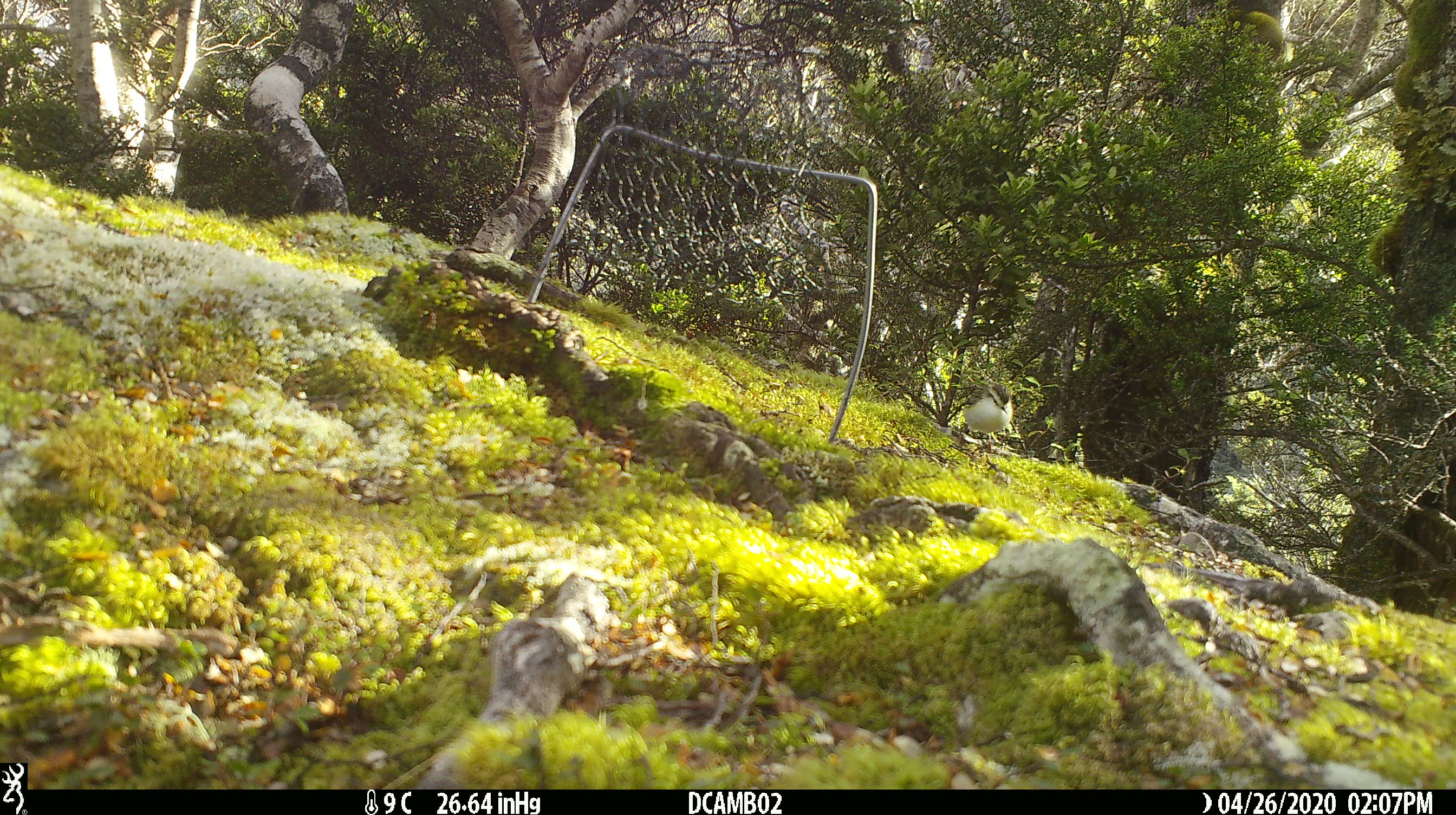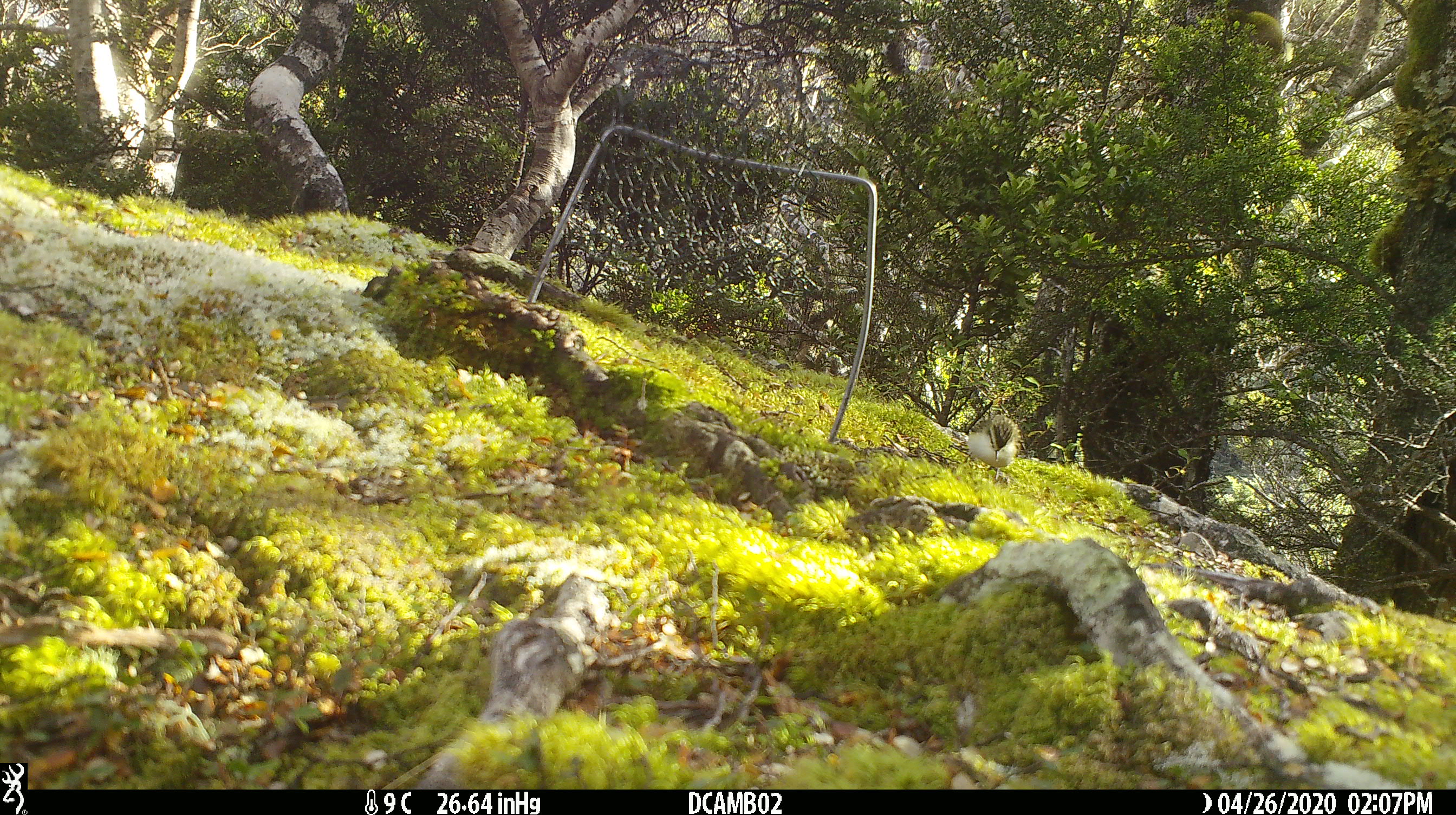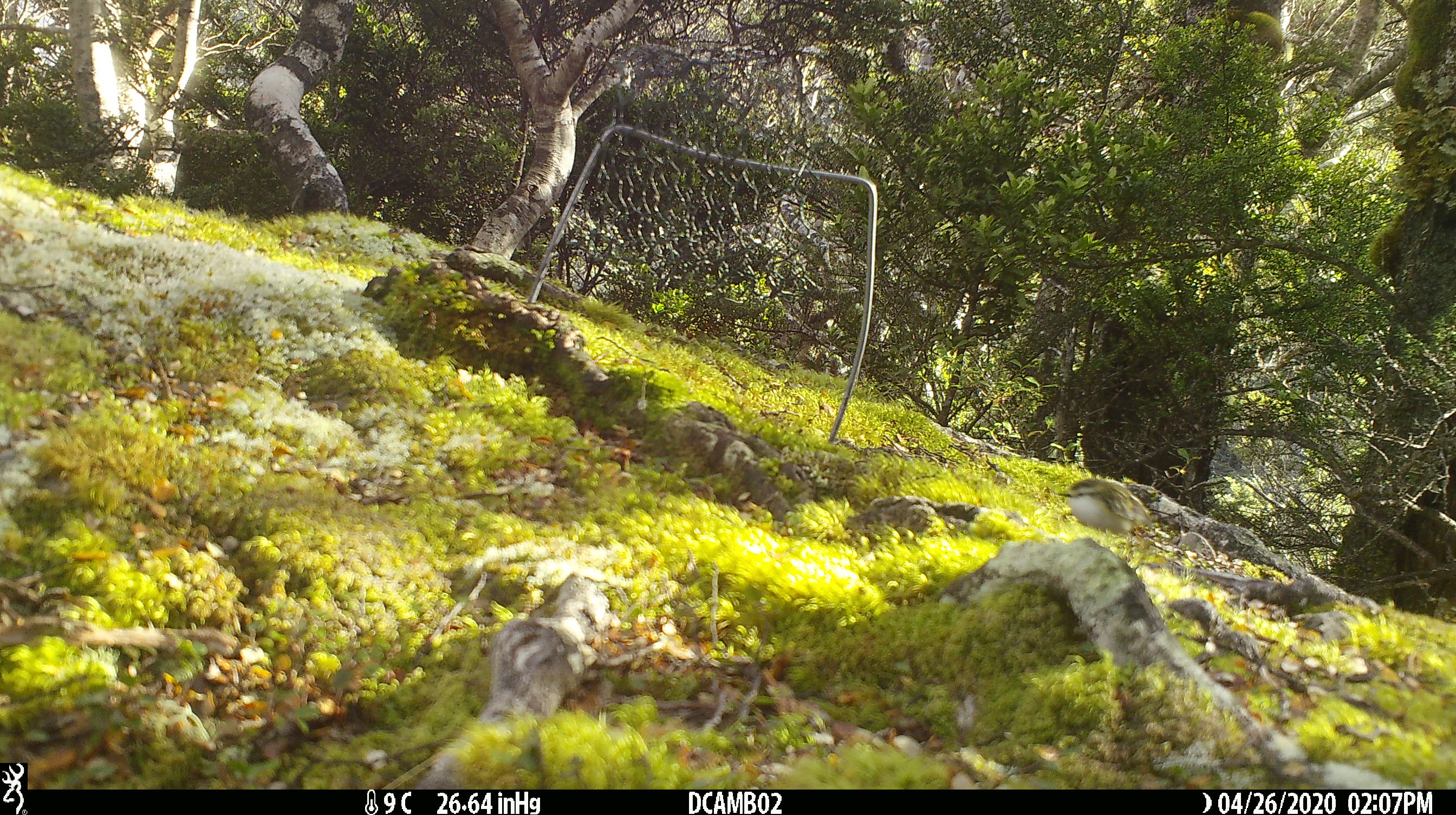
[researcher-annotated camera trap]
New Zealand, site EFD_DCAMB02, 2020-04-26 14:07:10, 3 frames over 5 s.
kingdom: Animalia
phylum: Chordata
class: Aves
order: Passeriformes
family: Acanthisittidae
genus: Acanthisitta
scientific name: Acanthisitta chloris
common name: rifleman